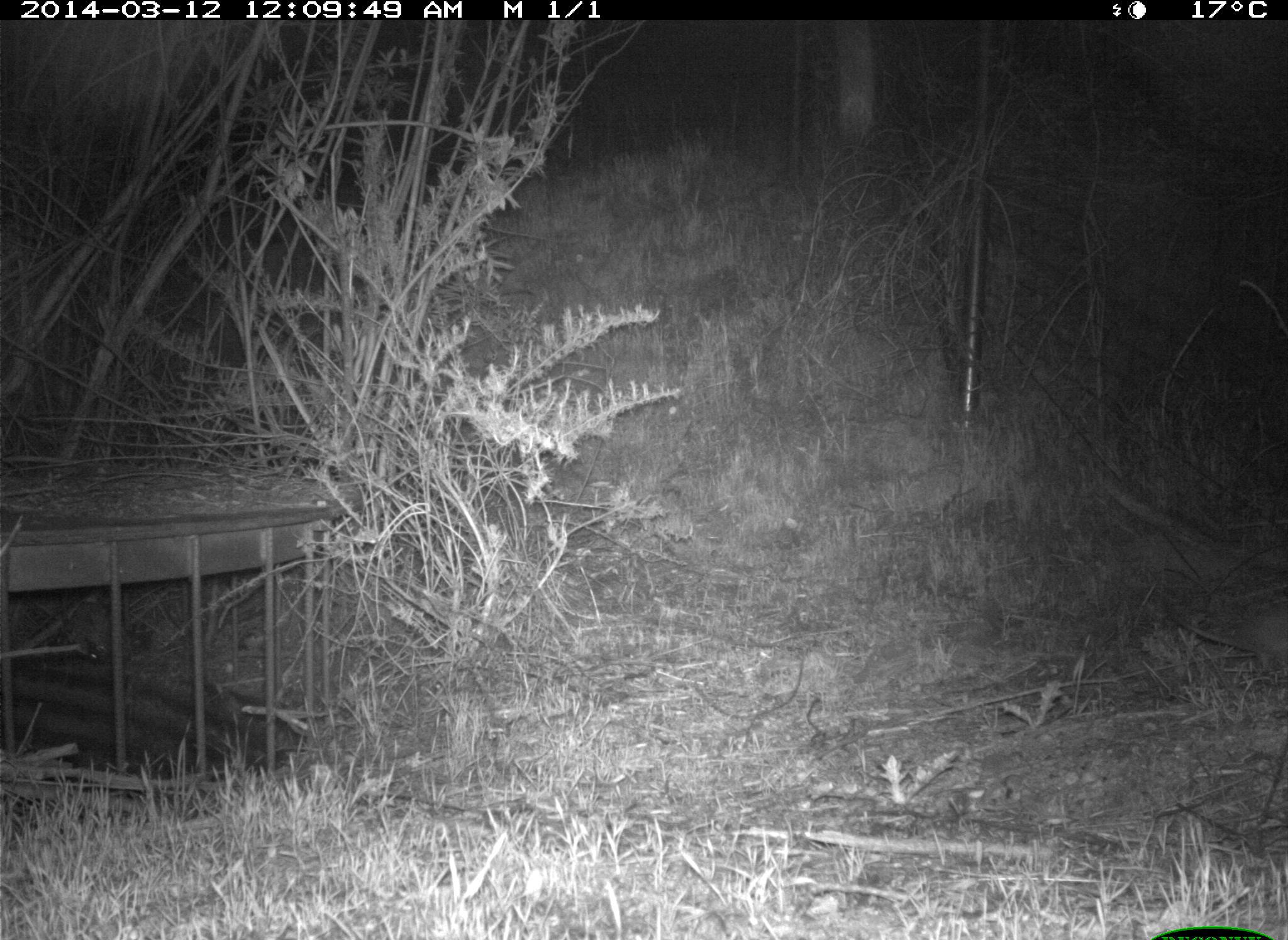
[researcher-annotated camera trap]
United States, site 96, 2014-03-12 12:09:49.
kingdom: Animalia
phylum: Chordata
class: Mammalia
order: Rodentia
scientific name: Rodentia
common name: rodent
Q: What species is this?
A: Rodent (Rodentia).